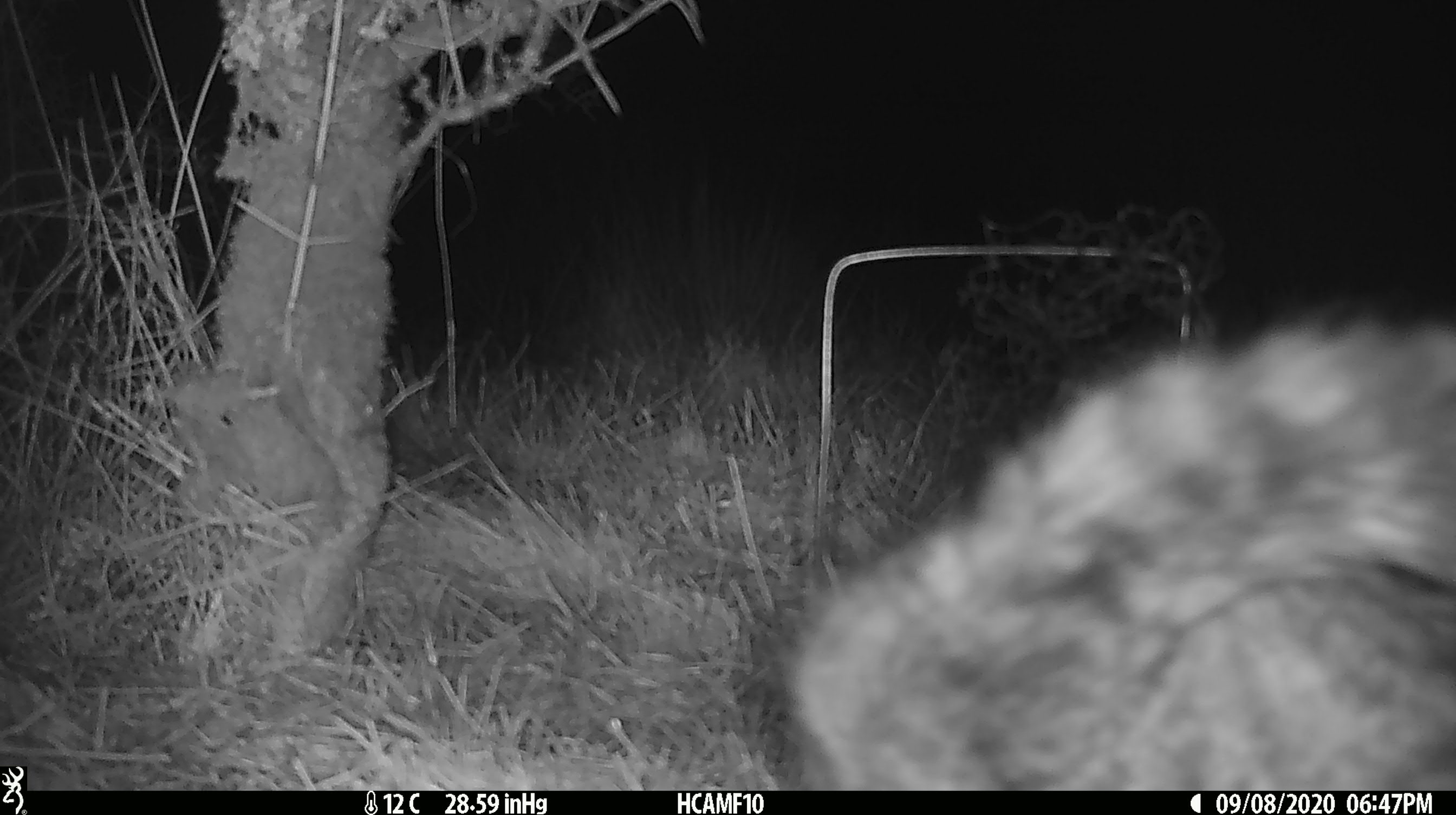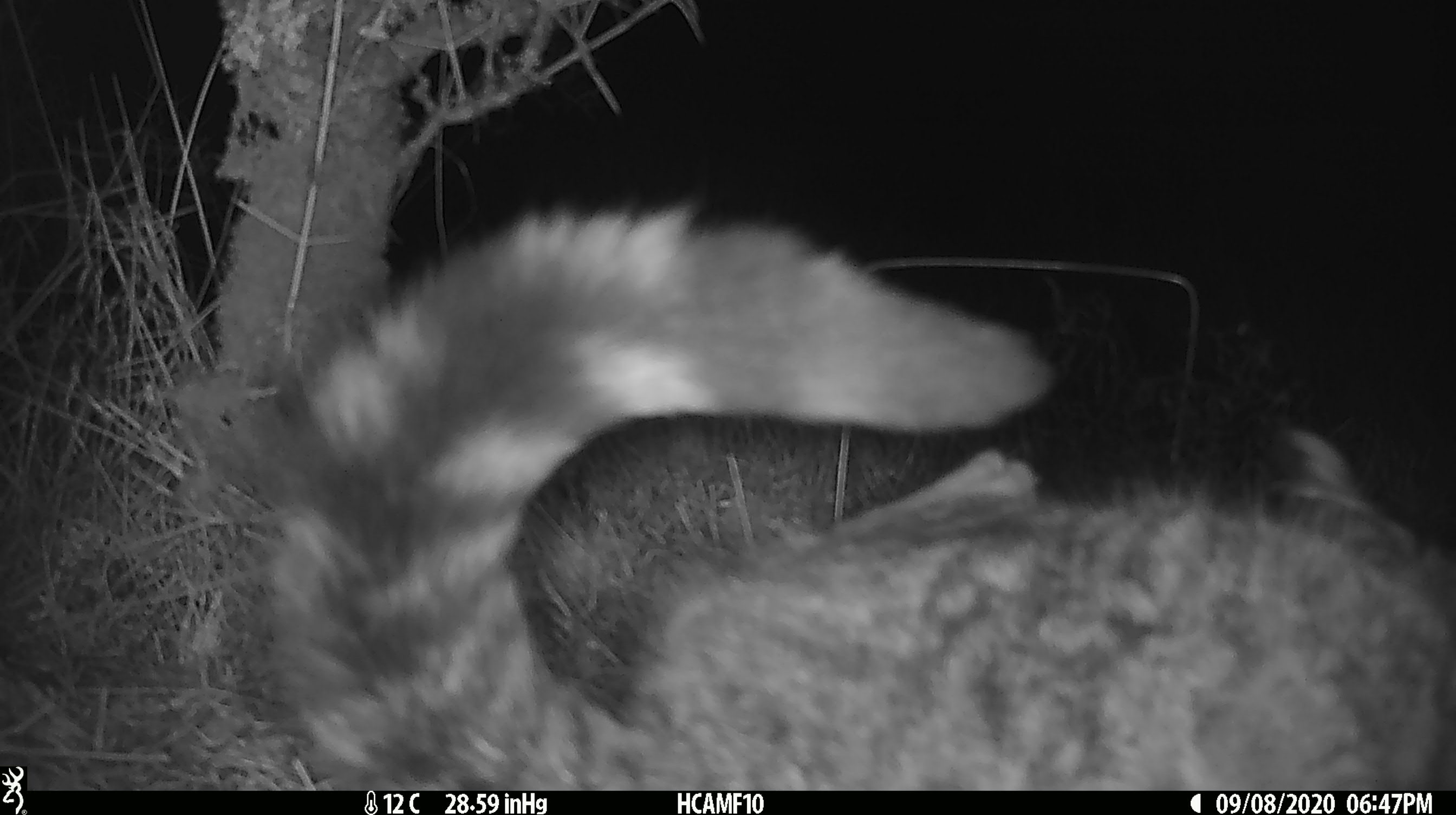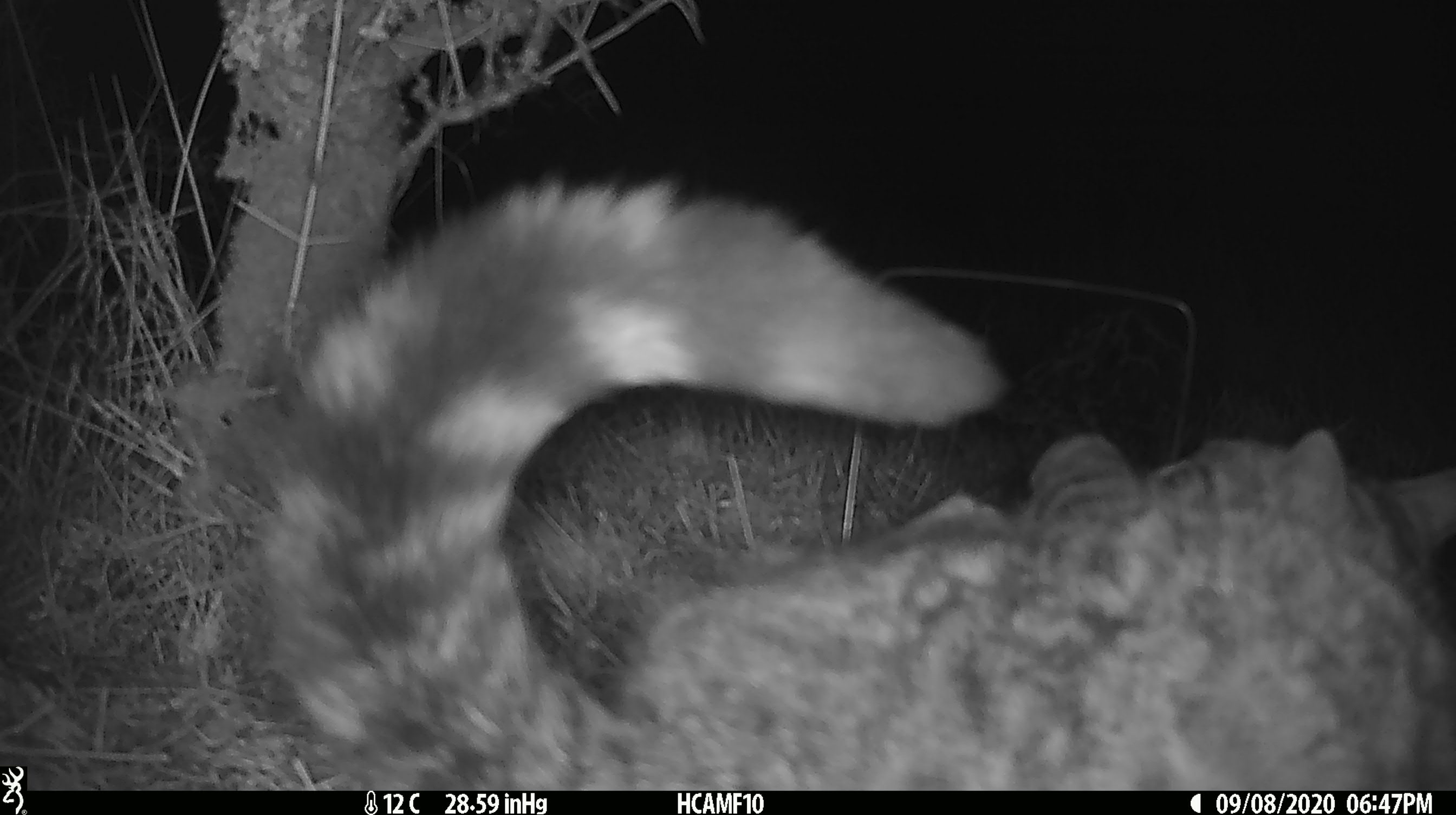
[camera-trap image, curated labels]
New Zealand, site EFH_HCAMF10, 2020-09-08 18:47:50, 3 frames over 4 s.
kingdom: Animalia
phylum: Chordata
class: Mammalia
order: Carnivora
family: Felidae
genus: Felis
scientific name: Felis catus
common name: domestic cat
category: cat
Cat (domestic cat) (Felis catus).